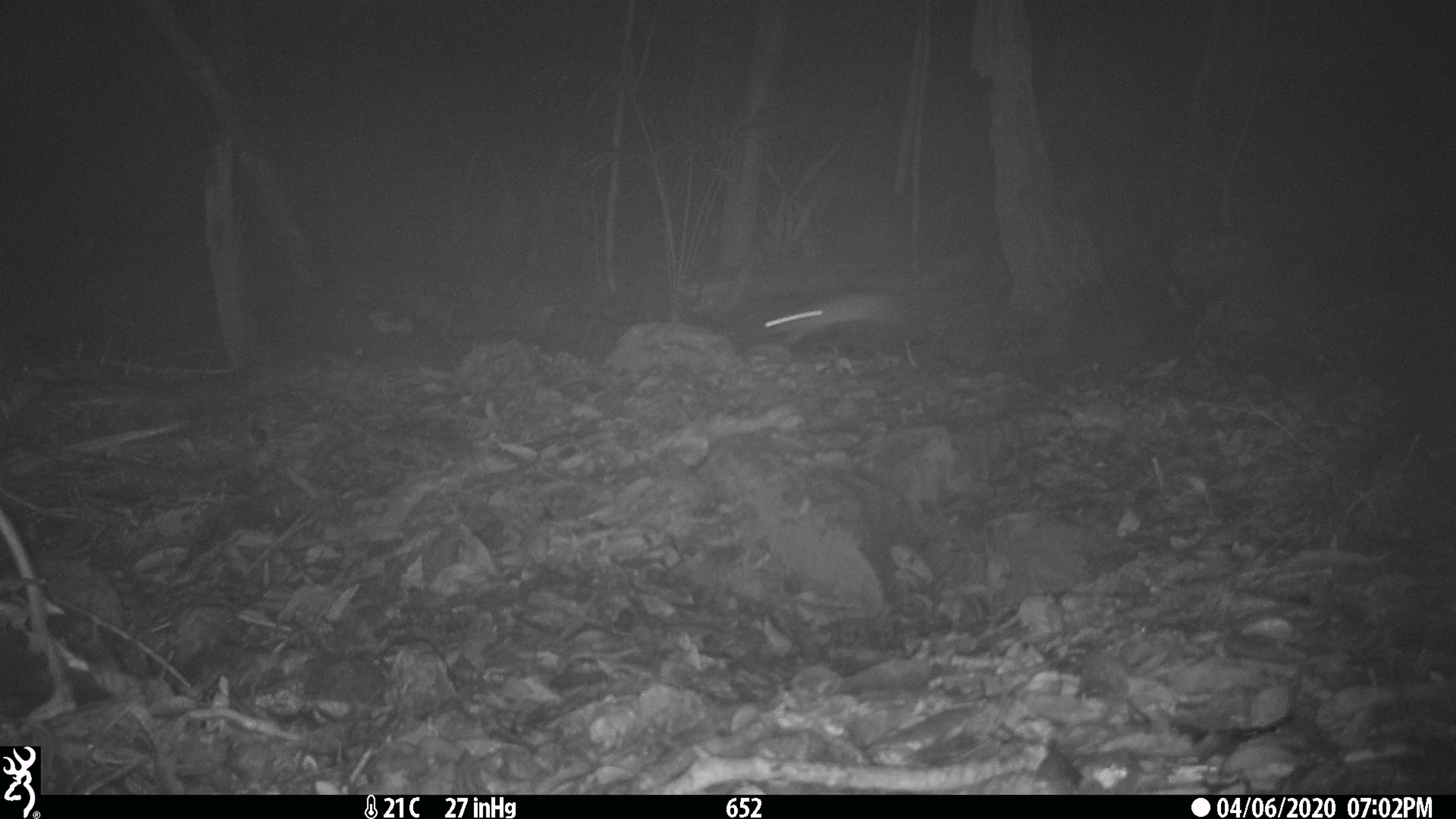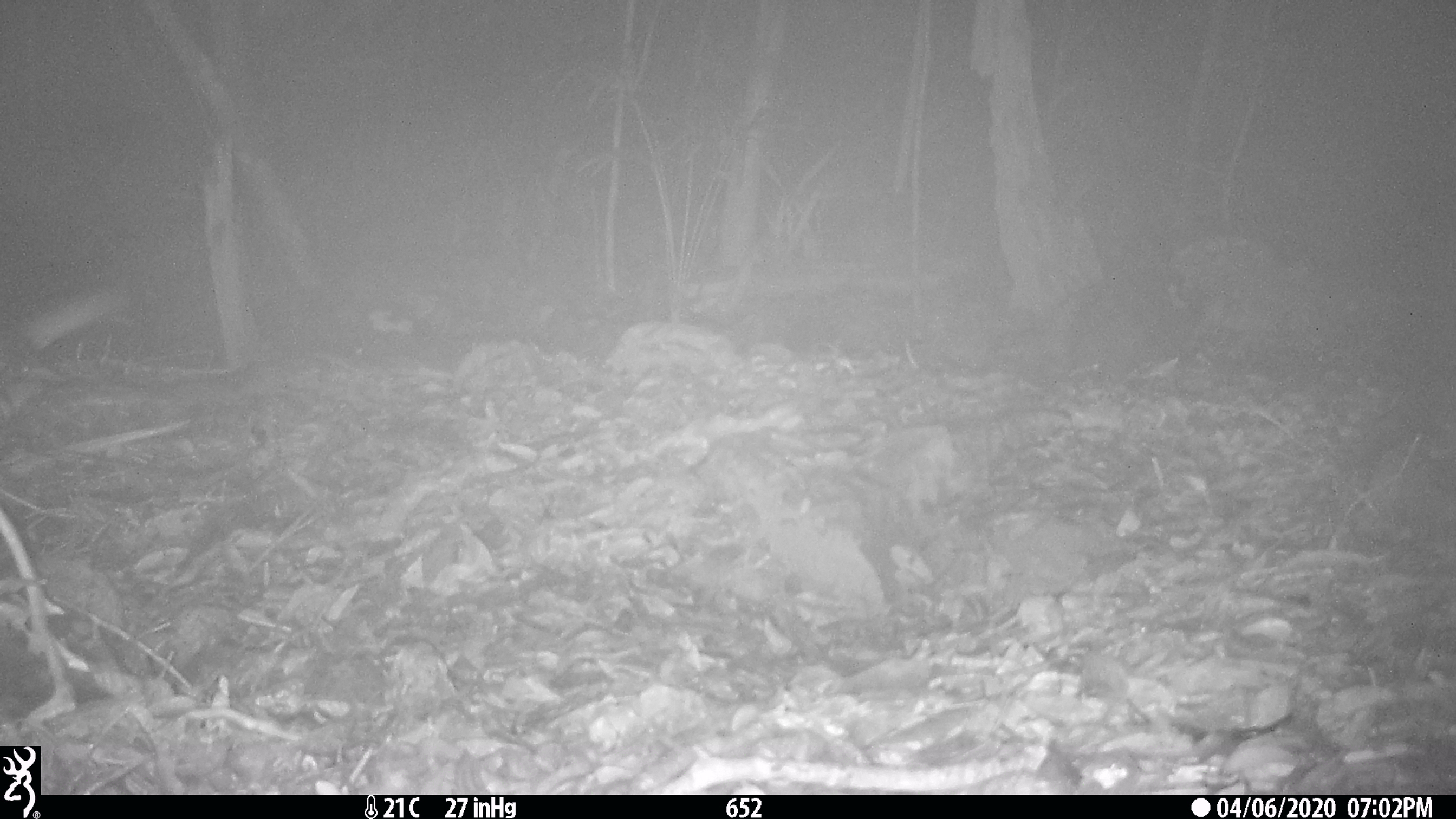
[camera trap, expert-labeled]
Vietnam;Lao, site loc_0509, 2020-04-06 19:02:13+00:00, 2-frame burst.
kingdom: Animalia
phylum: Chordata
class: Mammalia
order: Rodentia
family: Muridae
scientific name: Muridae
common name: old-world mice and rats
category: unidentified murid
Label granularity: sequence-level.